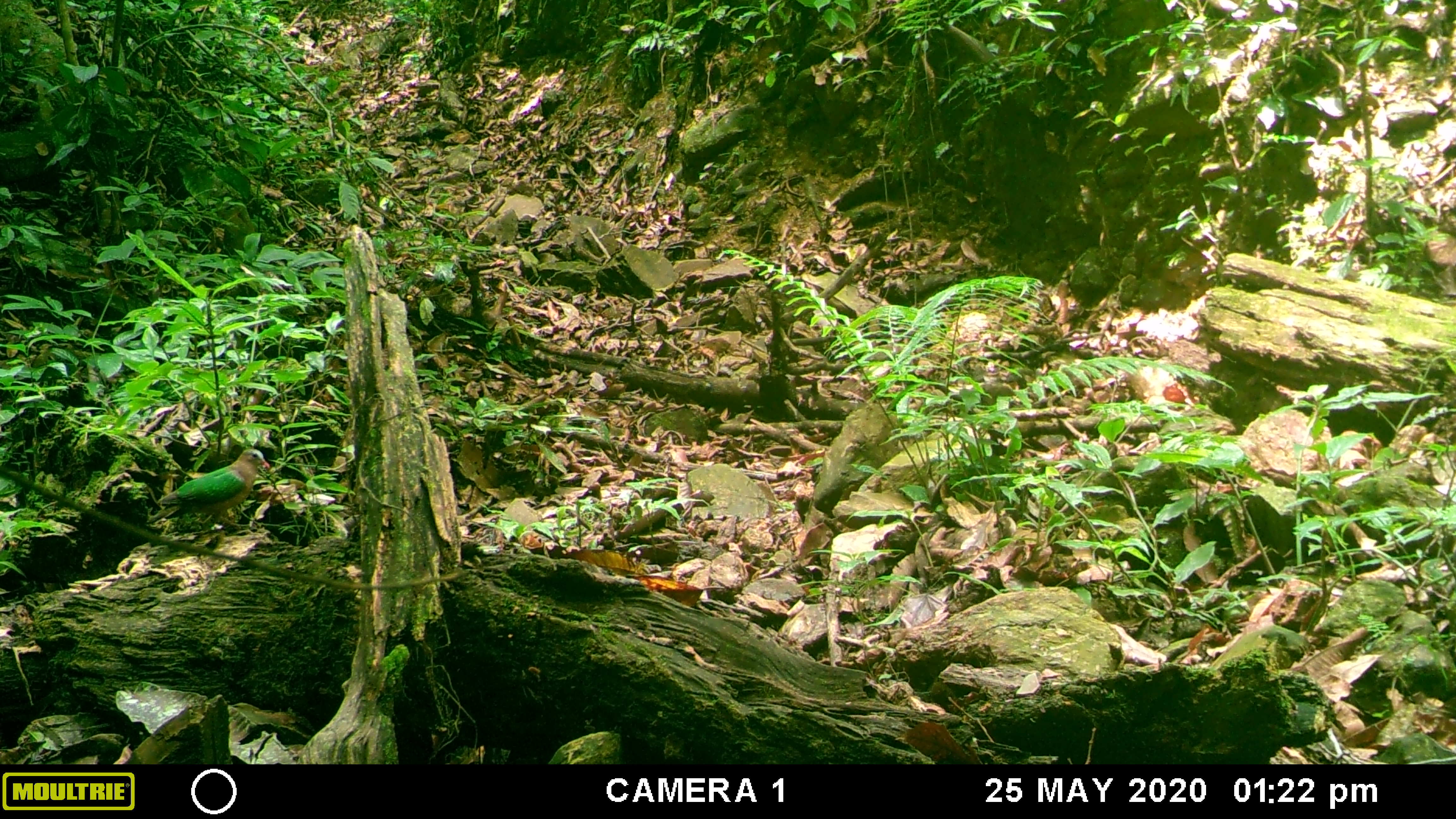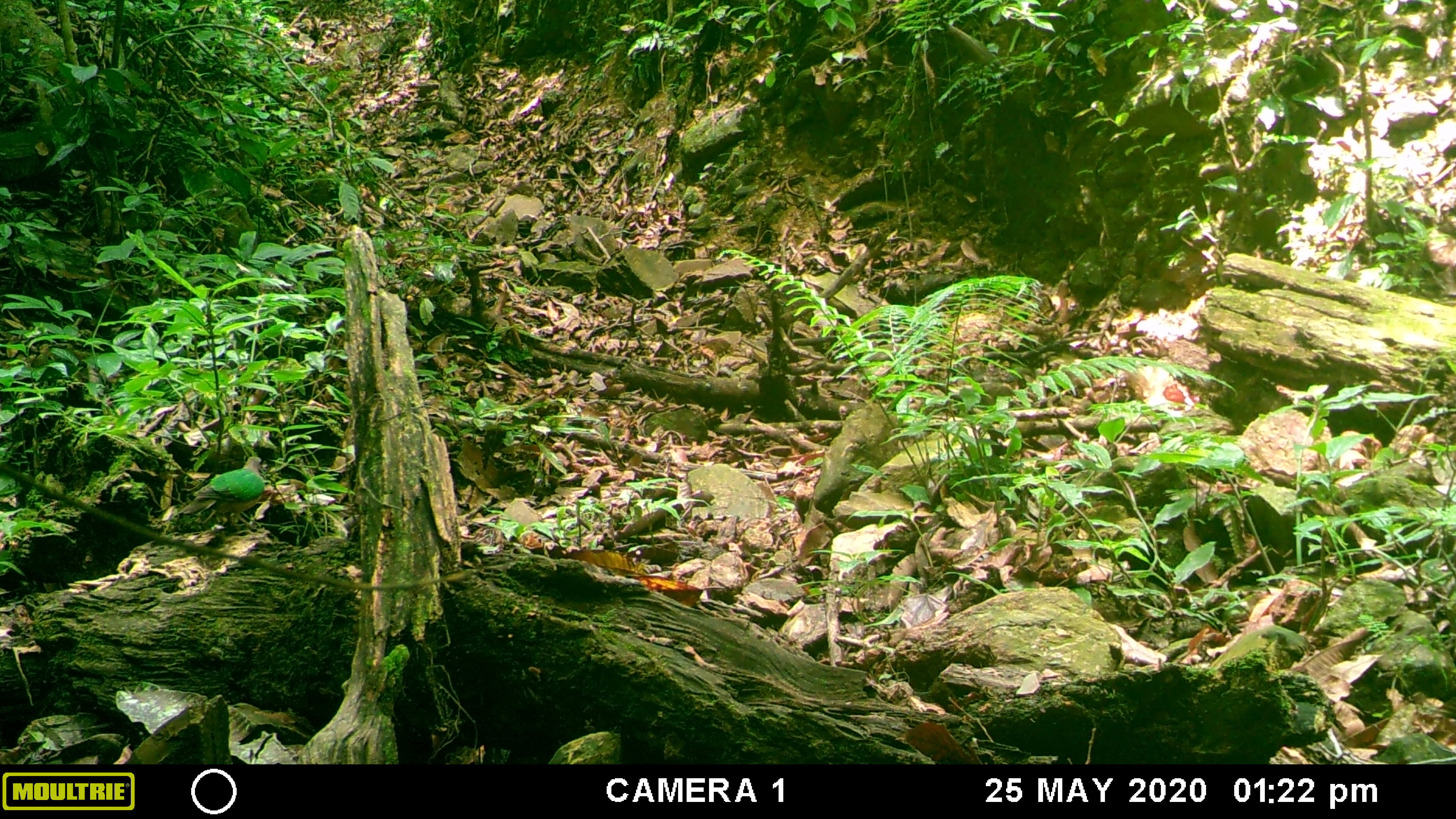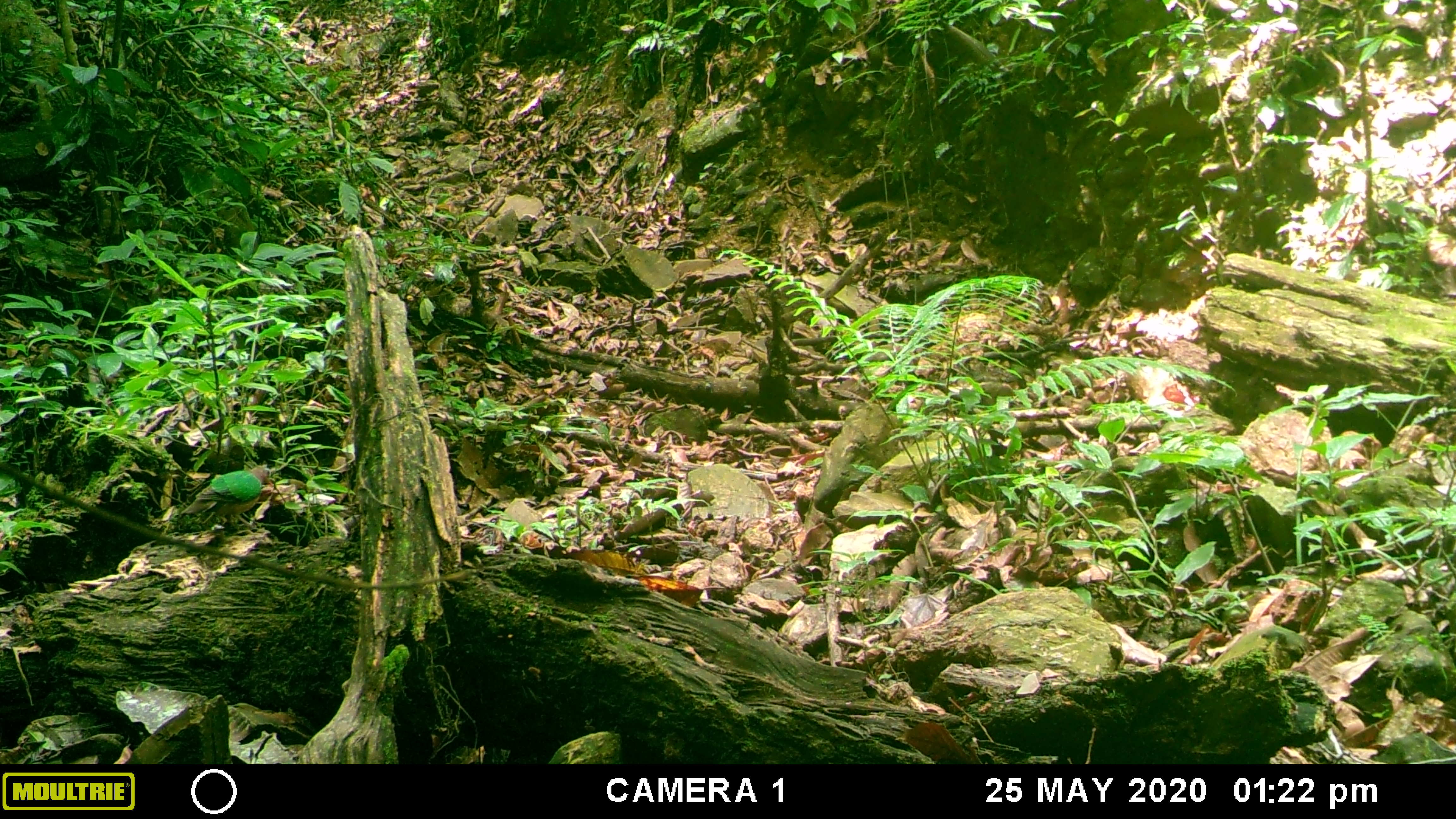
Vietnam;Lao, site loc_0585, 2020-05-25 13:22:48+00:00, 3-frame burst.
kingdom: Animalia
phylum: Chordata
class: Aves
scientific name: Aves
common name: bird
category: unidentified bird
Unidentified bird (bird) (Aves). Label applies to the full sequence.